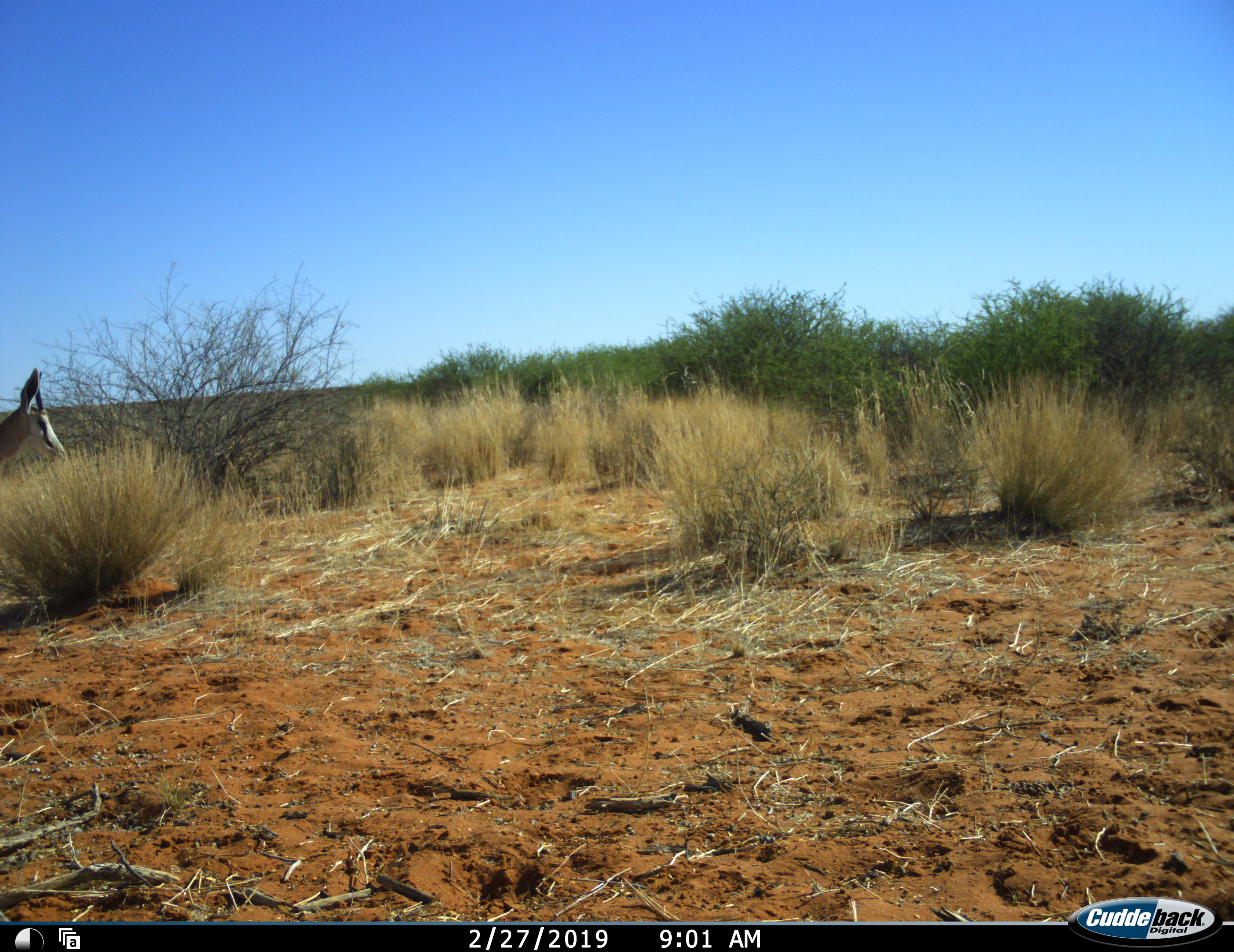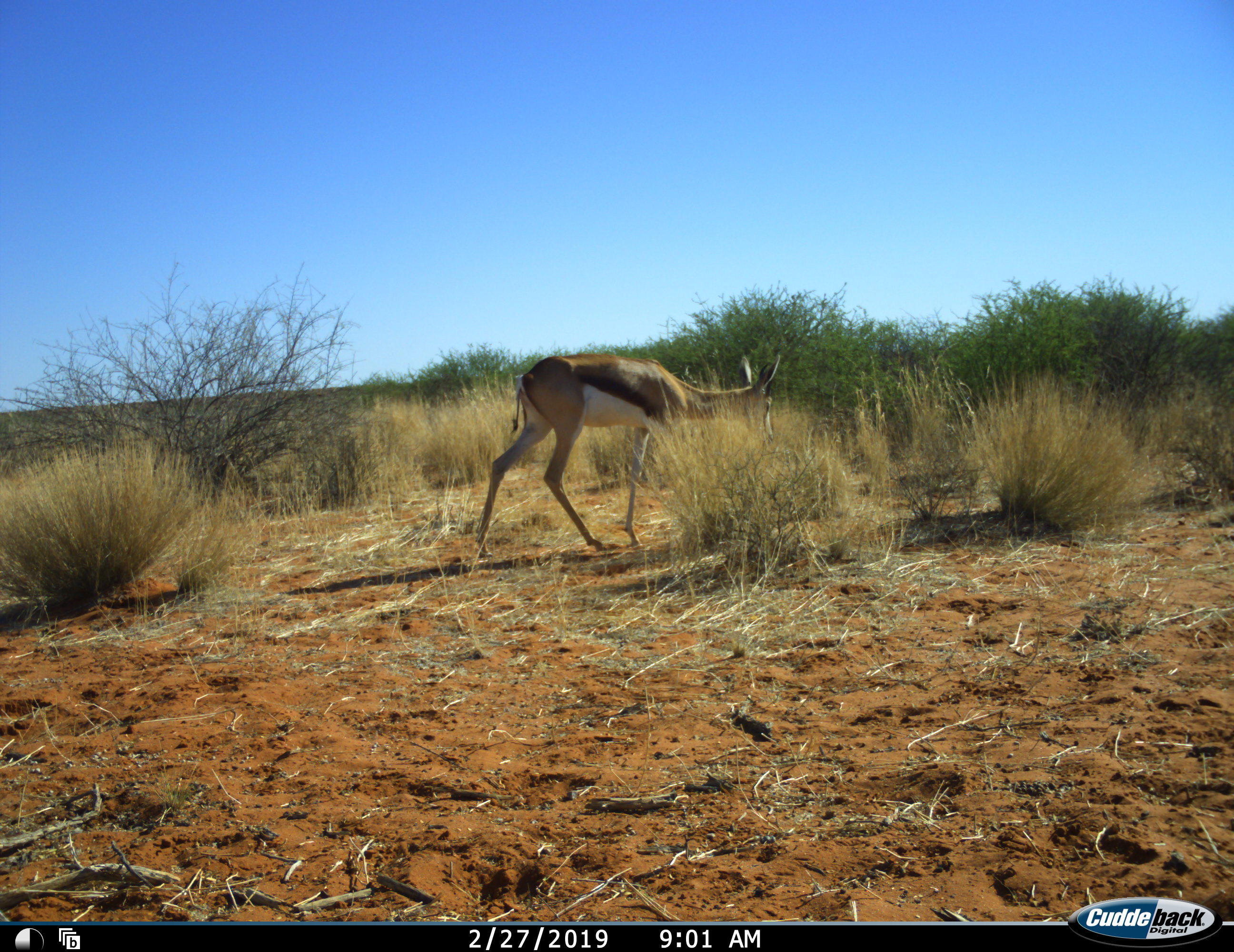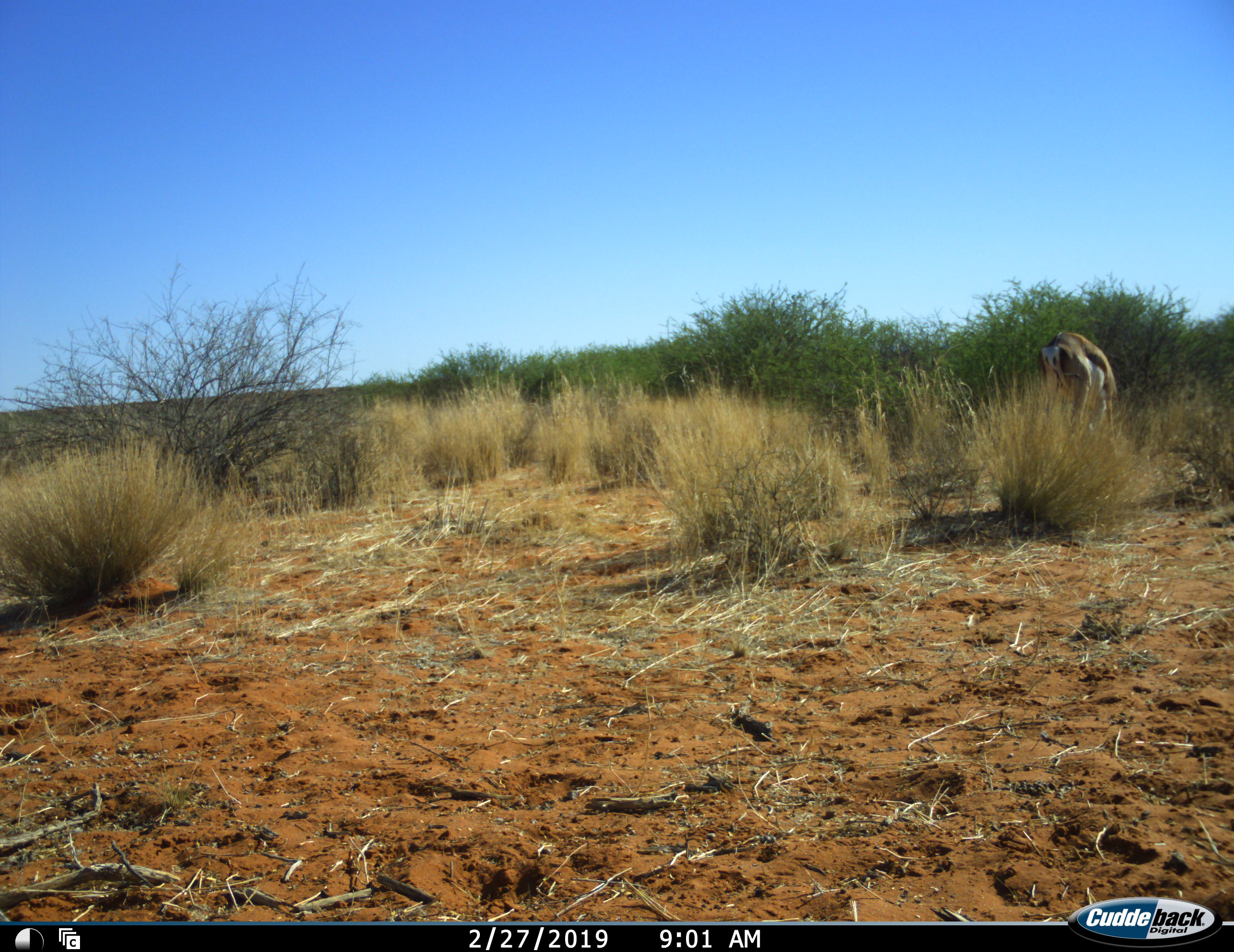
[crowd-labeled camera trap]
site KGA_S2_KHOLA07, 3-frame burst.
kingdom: Animalia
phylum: Chordata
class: Mammalia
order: Artiodactyla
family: Bovidae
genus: Antidorcas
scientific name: Antidorcas marsupialis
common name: springbok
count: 1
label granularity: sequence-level